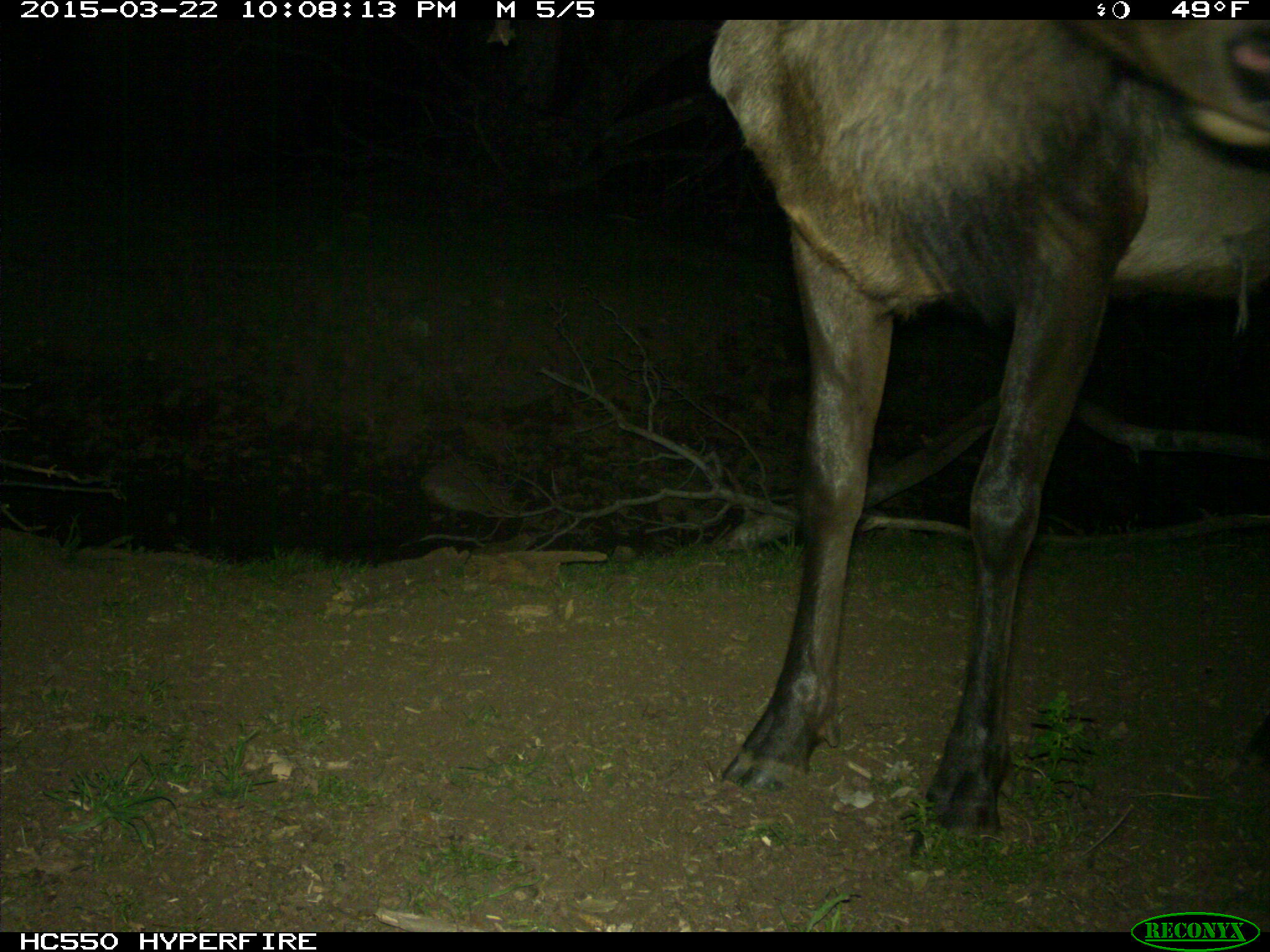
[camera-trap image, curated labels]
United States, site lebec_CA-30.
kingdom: Animalia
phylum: Chordata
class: Mammalia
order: Artiodactyla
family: Cervidae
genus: Cervus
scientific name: Cervus canadensis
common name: elk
Cervus canadensis (elk).